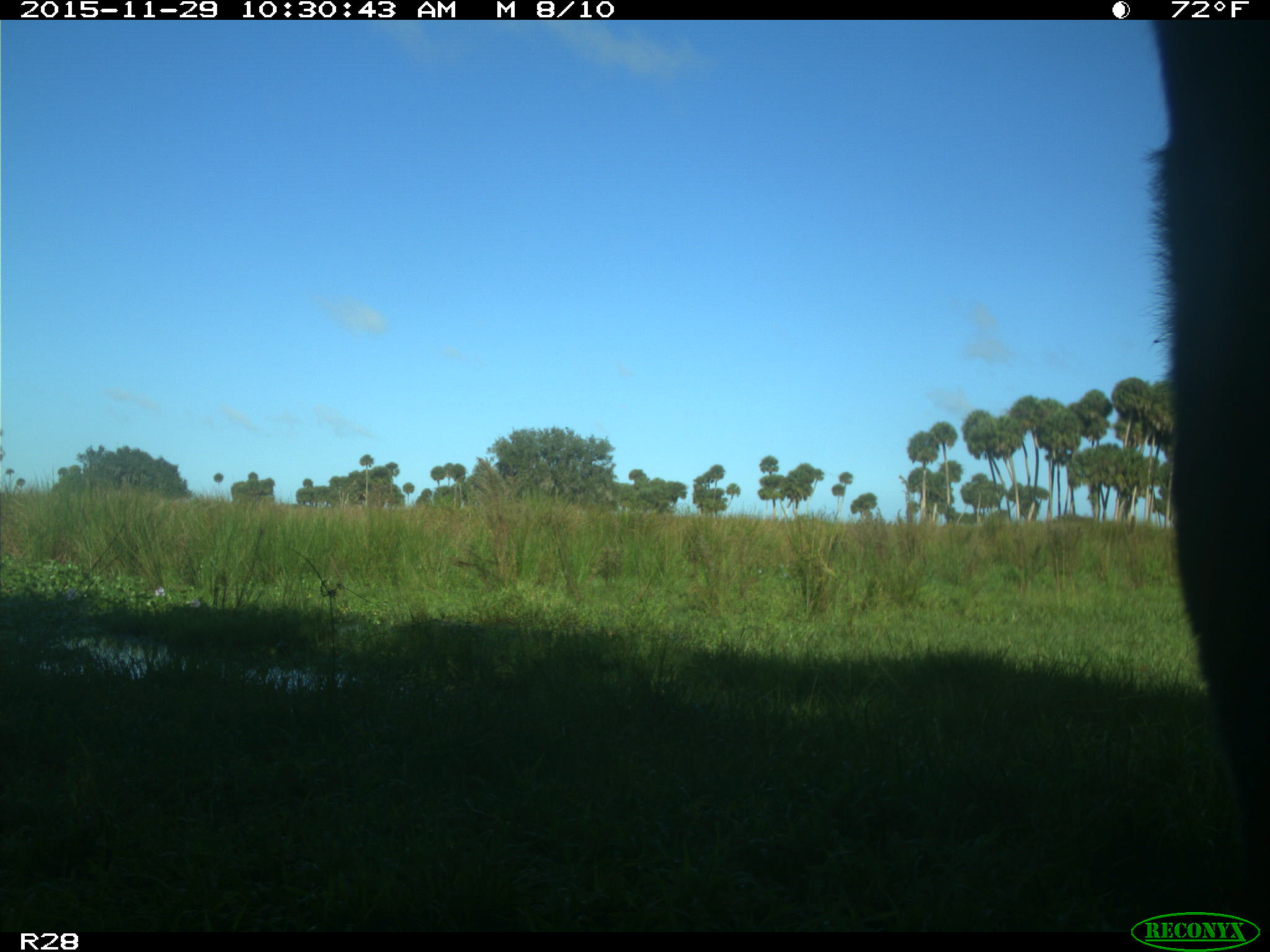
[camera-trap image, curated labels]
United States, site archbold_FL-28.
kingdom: Animalia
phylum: Chordata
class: Mammalia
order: Artiodactyla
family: Bovidae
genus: Bos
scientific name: Bos taurus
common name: domestic cow